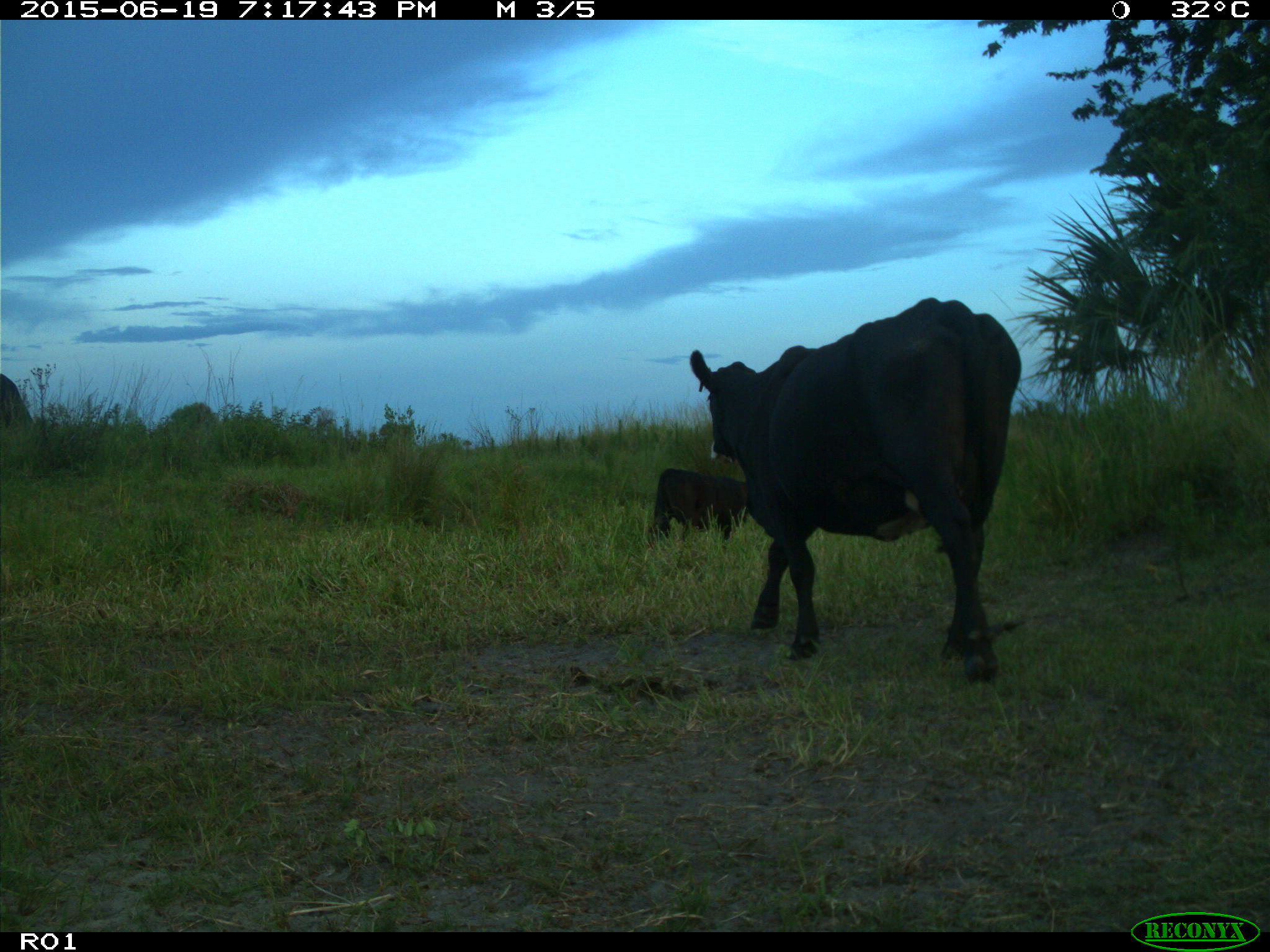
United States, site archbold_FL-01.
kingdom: Animalia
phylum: Chordata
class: Mammalia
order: Artiodactyla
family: Bovidae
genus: Bos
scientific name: Bos taurus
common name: domestic cow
Bos taurus (domestic cow).